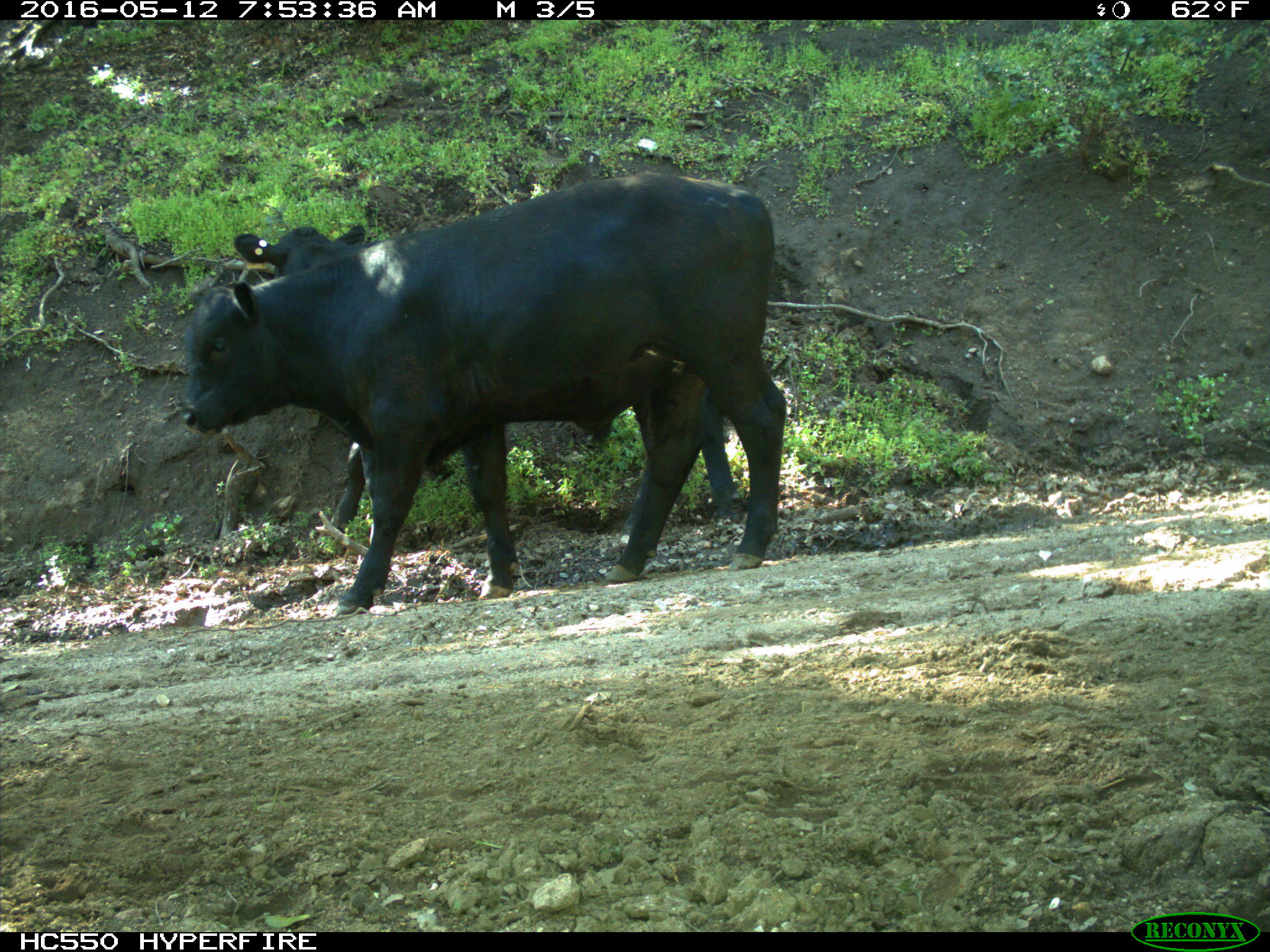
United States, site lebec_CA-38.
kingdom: Animalia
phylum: Chordata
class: Mammalia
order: Artiodactyla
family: Bovidae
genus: Bos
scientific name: Bos taurus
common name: domestic cow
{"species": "Bos taurus (domestic cow)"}